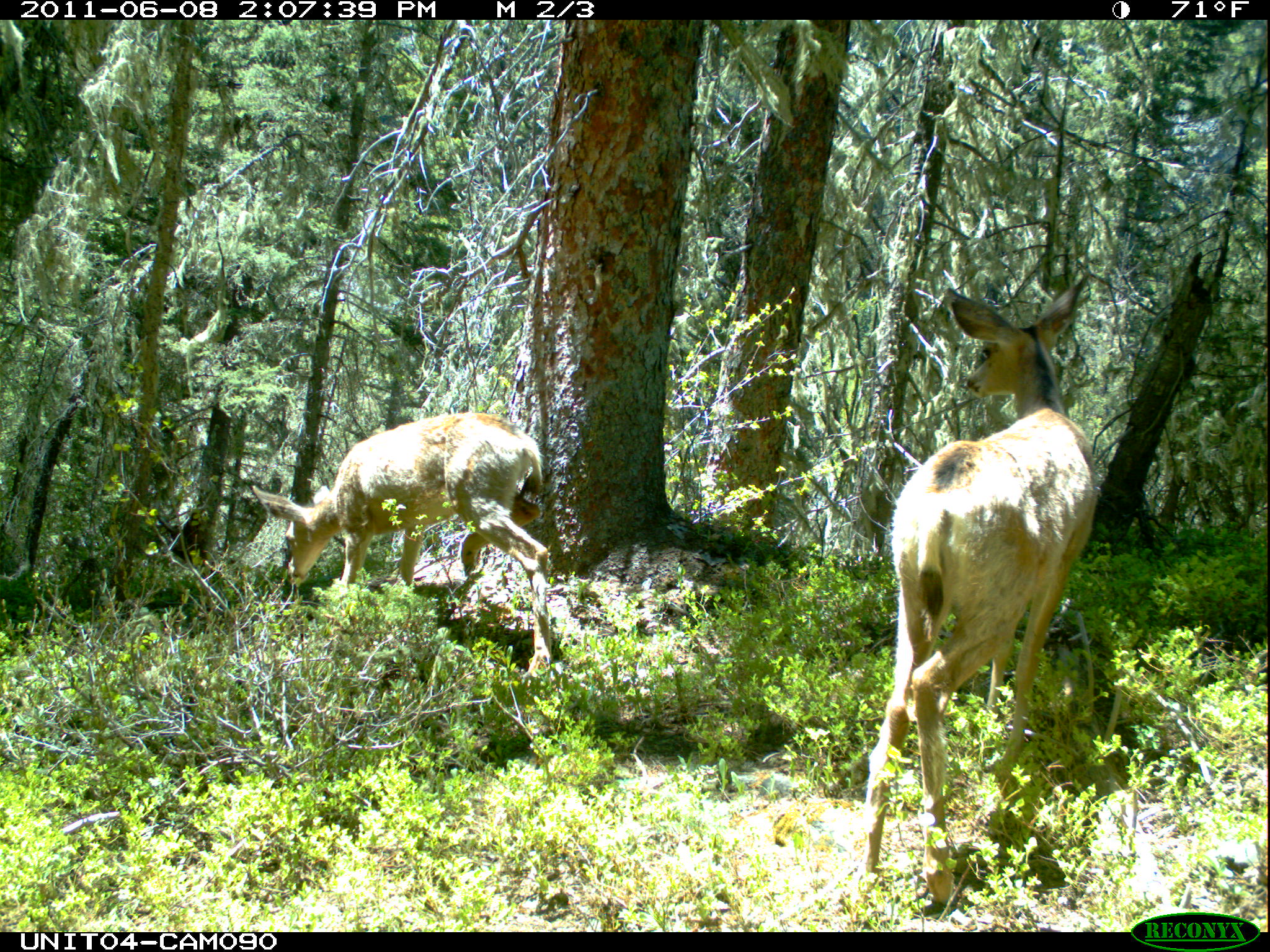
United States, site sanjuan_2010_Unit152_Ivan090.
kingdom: Animalia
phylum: Chordata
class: Mammalia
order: Artiodactyla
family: Cervidae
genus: Odocoileus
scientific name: Odocoileus hemionus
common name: mule deer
Odocoileus hemionus (mule deer).